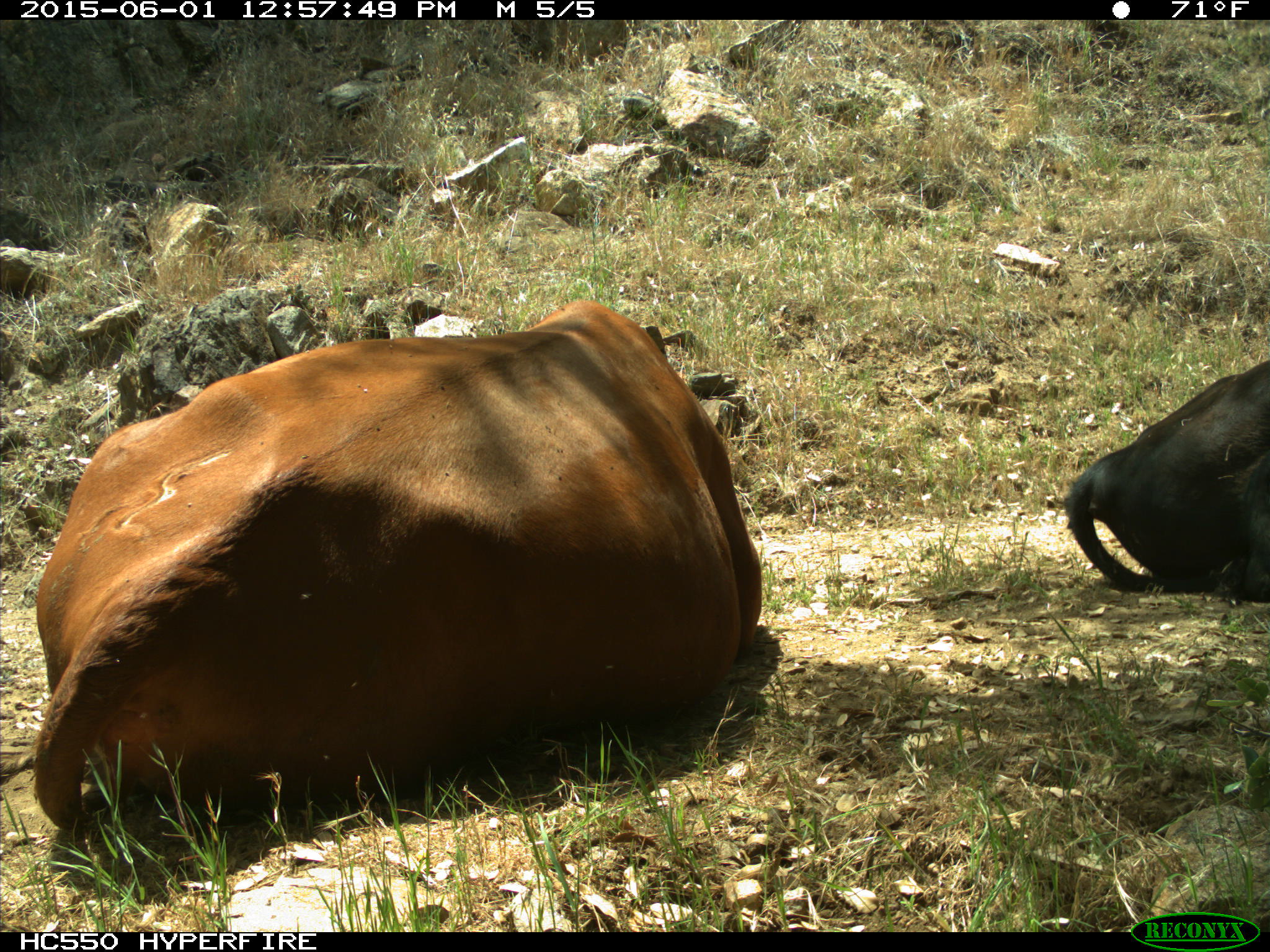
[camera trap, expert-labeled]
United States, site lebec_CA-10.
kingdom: Animalia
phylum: Chordata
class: Mammalia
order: Artiodactyla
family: Bovidae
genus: Bos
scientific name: Bos taurus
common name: domestic cow